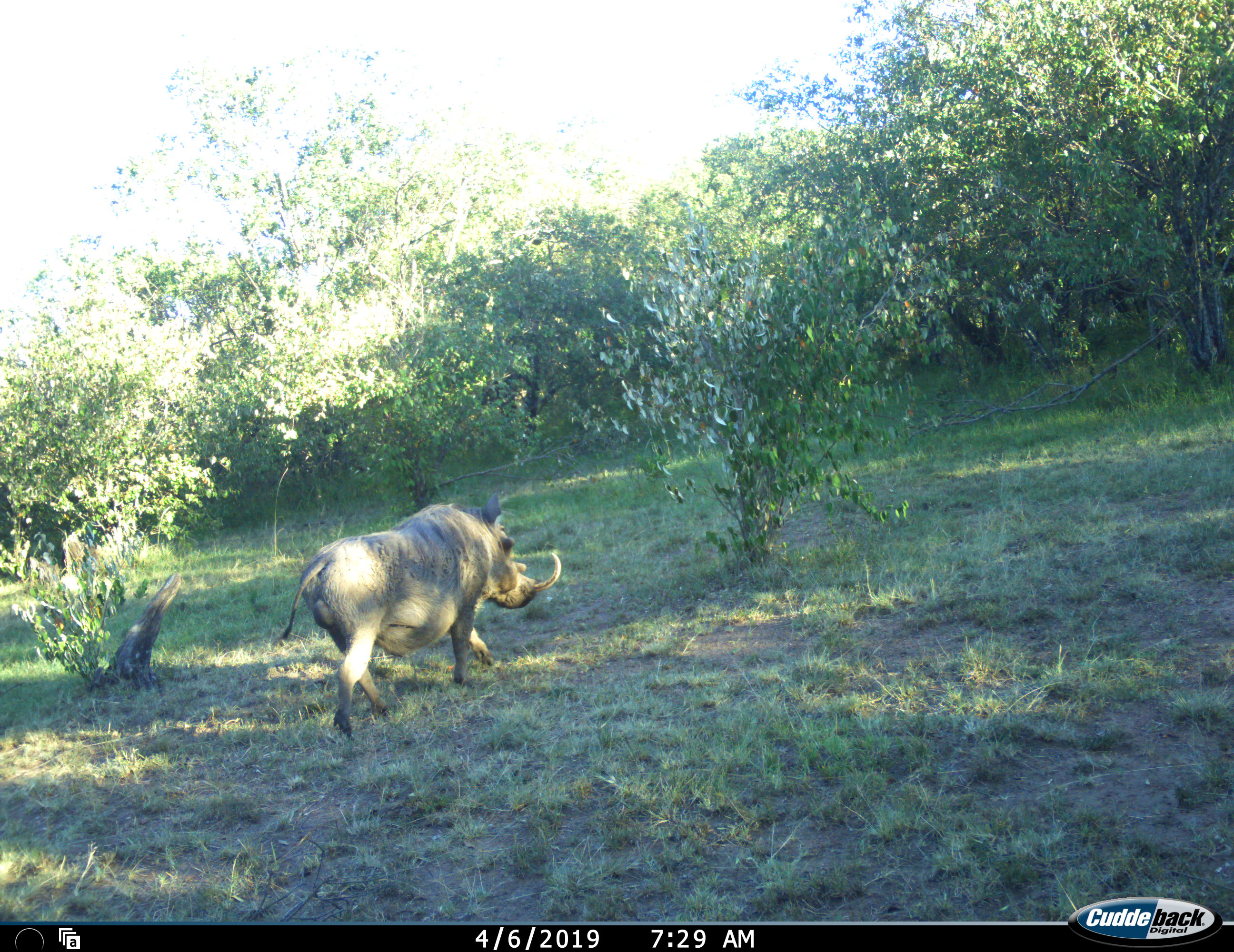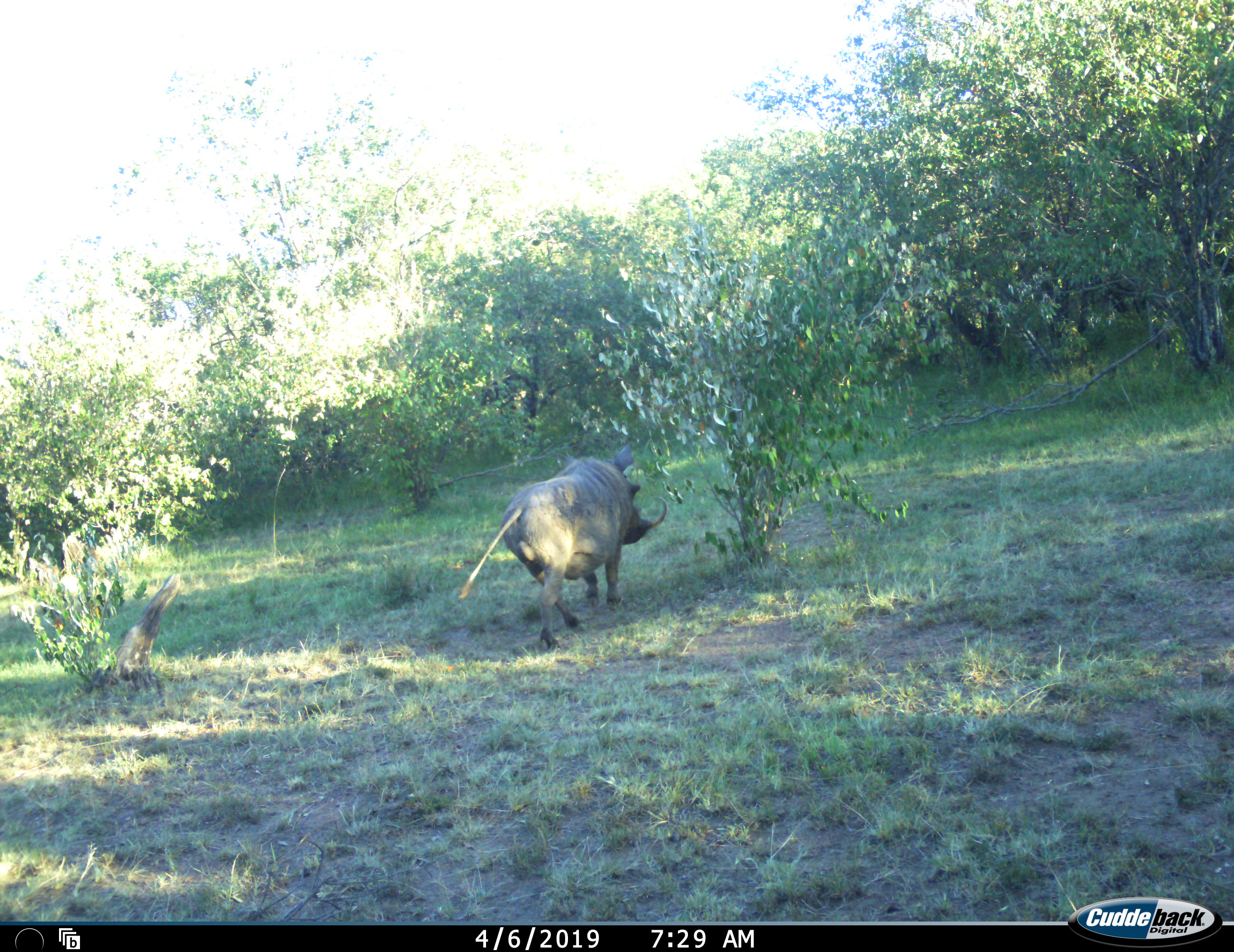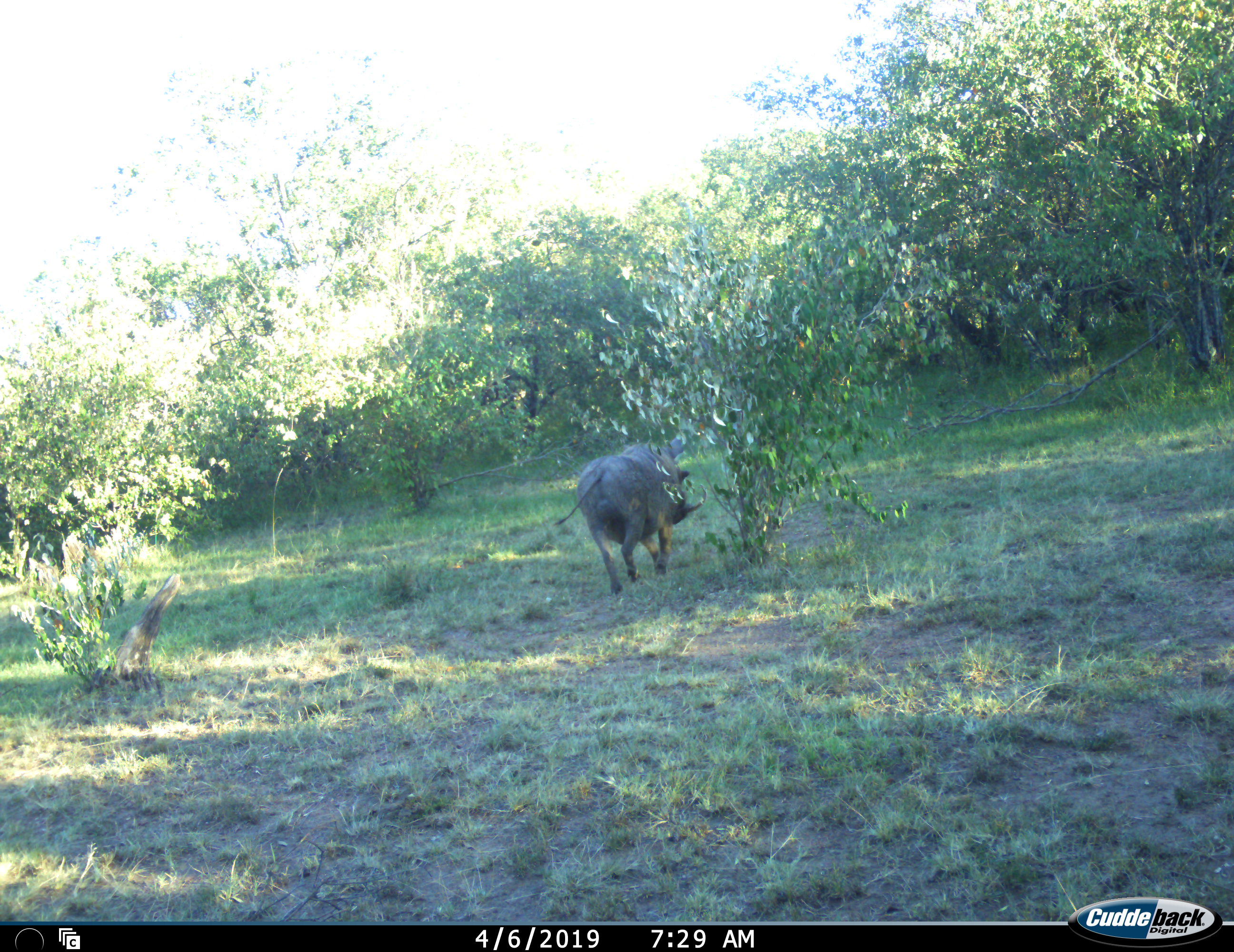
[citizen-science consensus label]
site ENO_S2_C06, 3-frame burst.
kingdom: Animalia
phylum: Chordata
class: Mammalia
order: Artiodactyla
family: Suidae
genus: Phacochoerus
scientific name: Phacochoerus africanus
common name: warthog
Warthog (Phacochoerus africanus), count 1. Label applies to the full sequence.